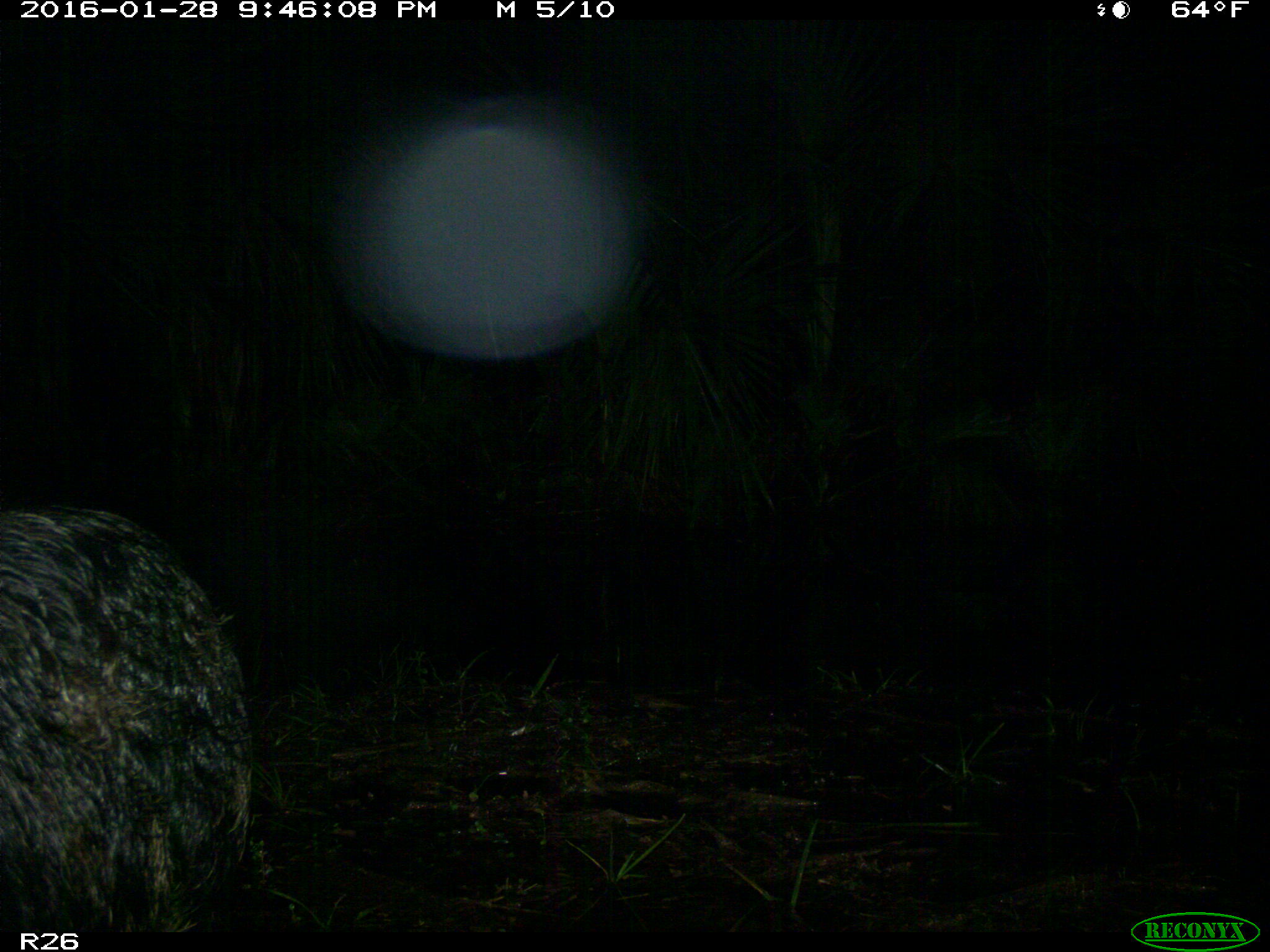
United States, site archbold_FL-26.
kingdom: Animalia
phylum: Chordata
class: Mammalia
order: Artiodactyla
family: Suidae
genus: Sus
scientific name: Sus scrofa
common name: wild boar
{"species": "Sus scrofa (wild boar)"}